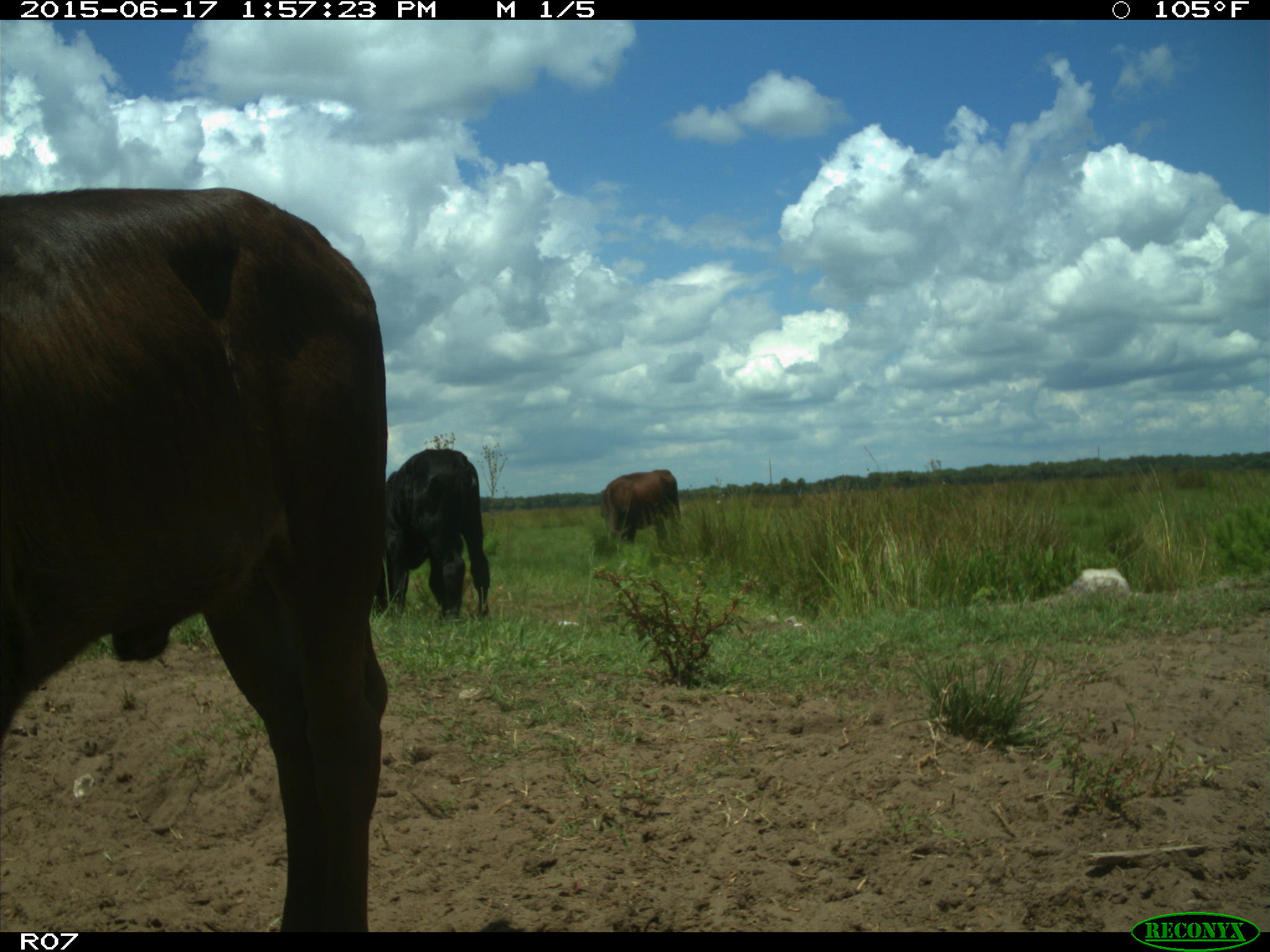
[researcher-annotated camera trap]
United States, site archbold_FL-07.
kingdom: Animalia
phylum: Chordata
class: Mammalia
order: Artiodactyla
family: Bovidae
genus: Bos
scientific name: Bos taurus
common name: domestic cow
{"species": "Bos taurus (domestic cow)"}